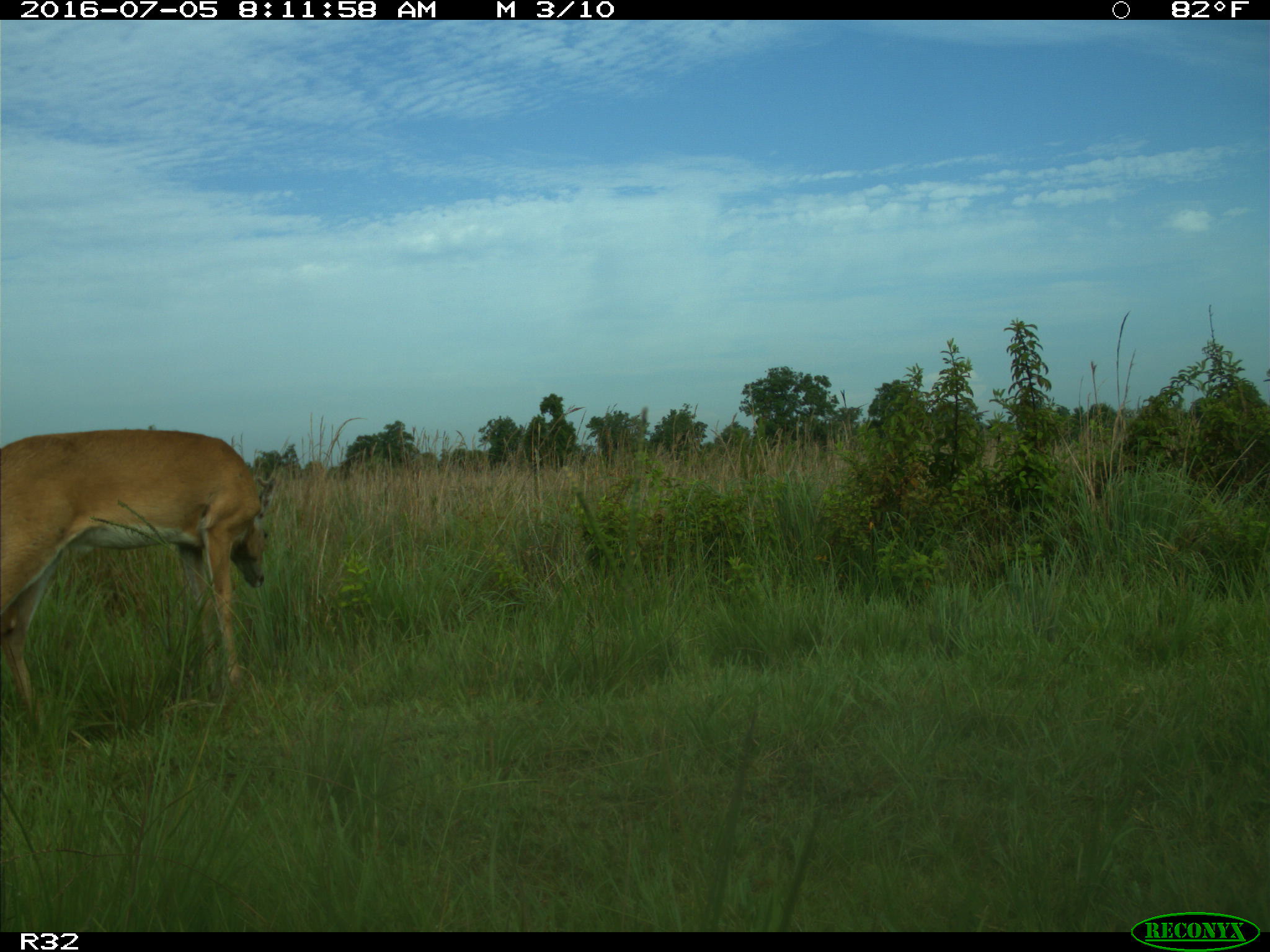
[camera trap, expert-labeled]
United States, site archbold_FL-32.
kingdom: Animalia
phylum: Chordata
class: Mammalia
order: Artiodactyla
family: Cervidae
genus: Odocoileus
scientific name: Odocoileus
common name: deer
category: unidentified deer